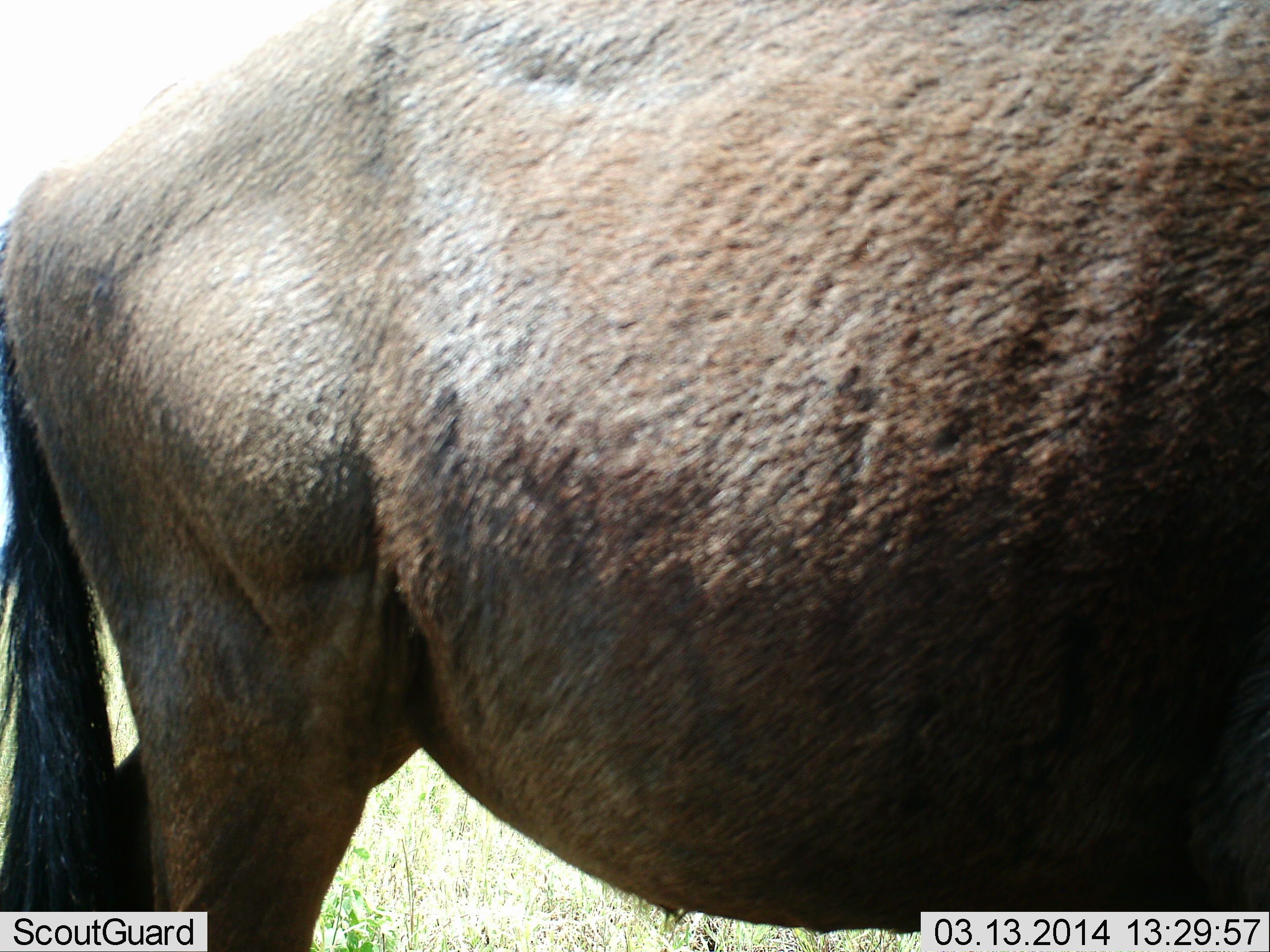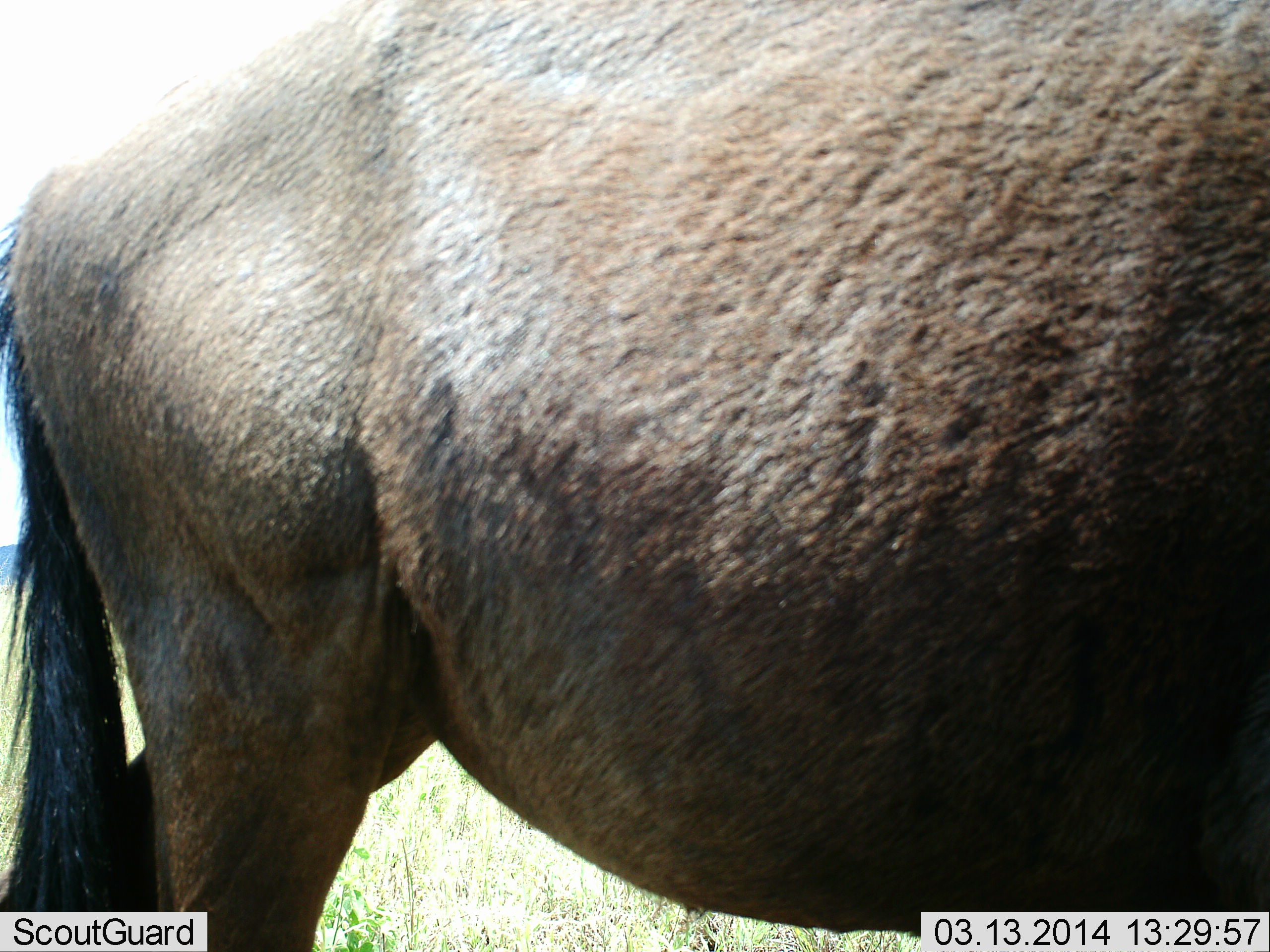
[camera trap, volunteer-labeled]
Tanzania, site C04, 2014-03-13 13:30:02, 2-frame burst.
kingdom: Animalia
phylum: Chordata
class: Mammalia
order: Artiodactyla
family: Bovidae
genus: Connochaetes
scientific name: Connochaetes taurinus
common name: blue wildebeest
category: wildebeest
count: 1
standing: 100%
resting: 0%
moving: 0%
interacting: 0%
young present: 0%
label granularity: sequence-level